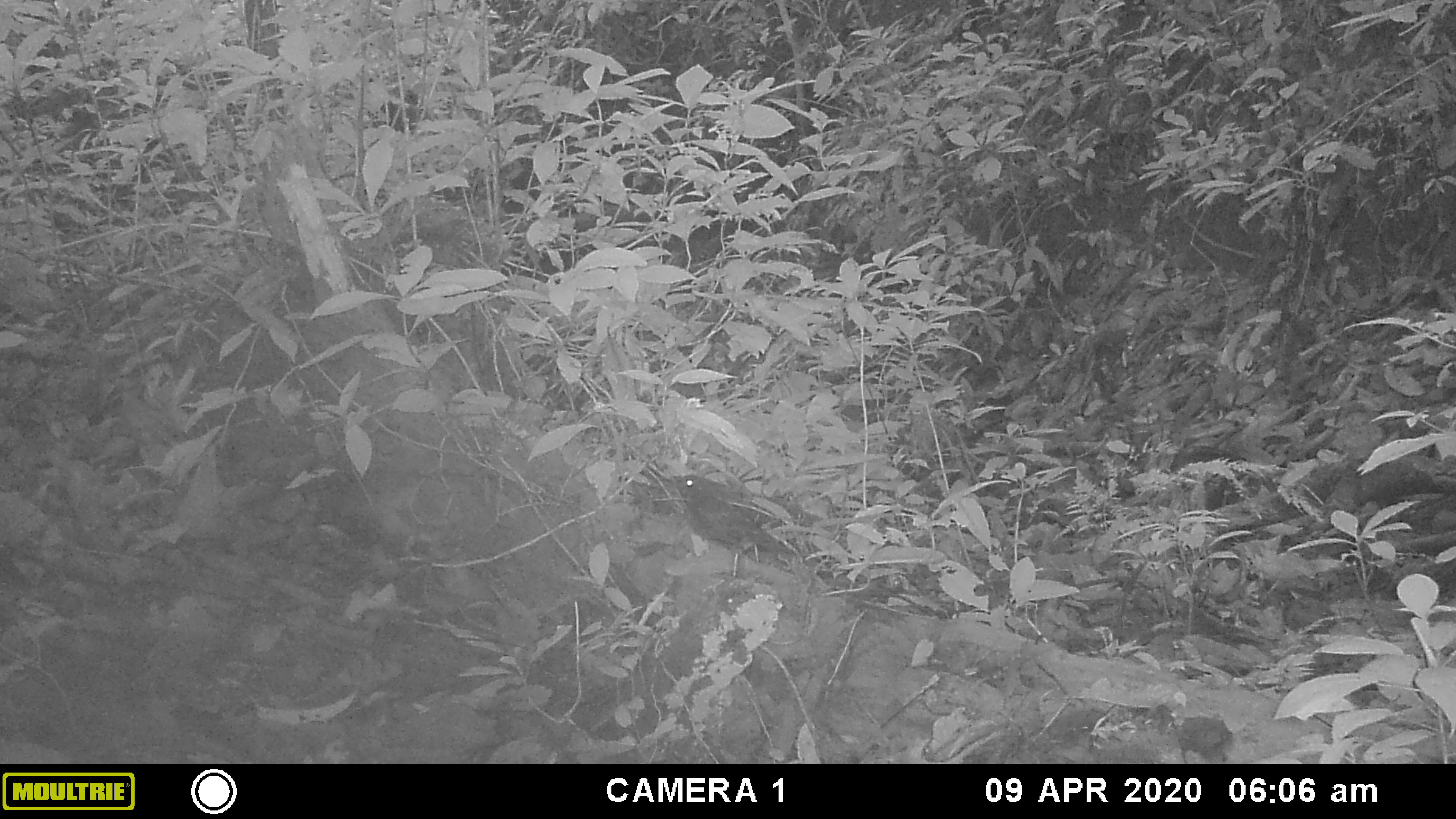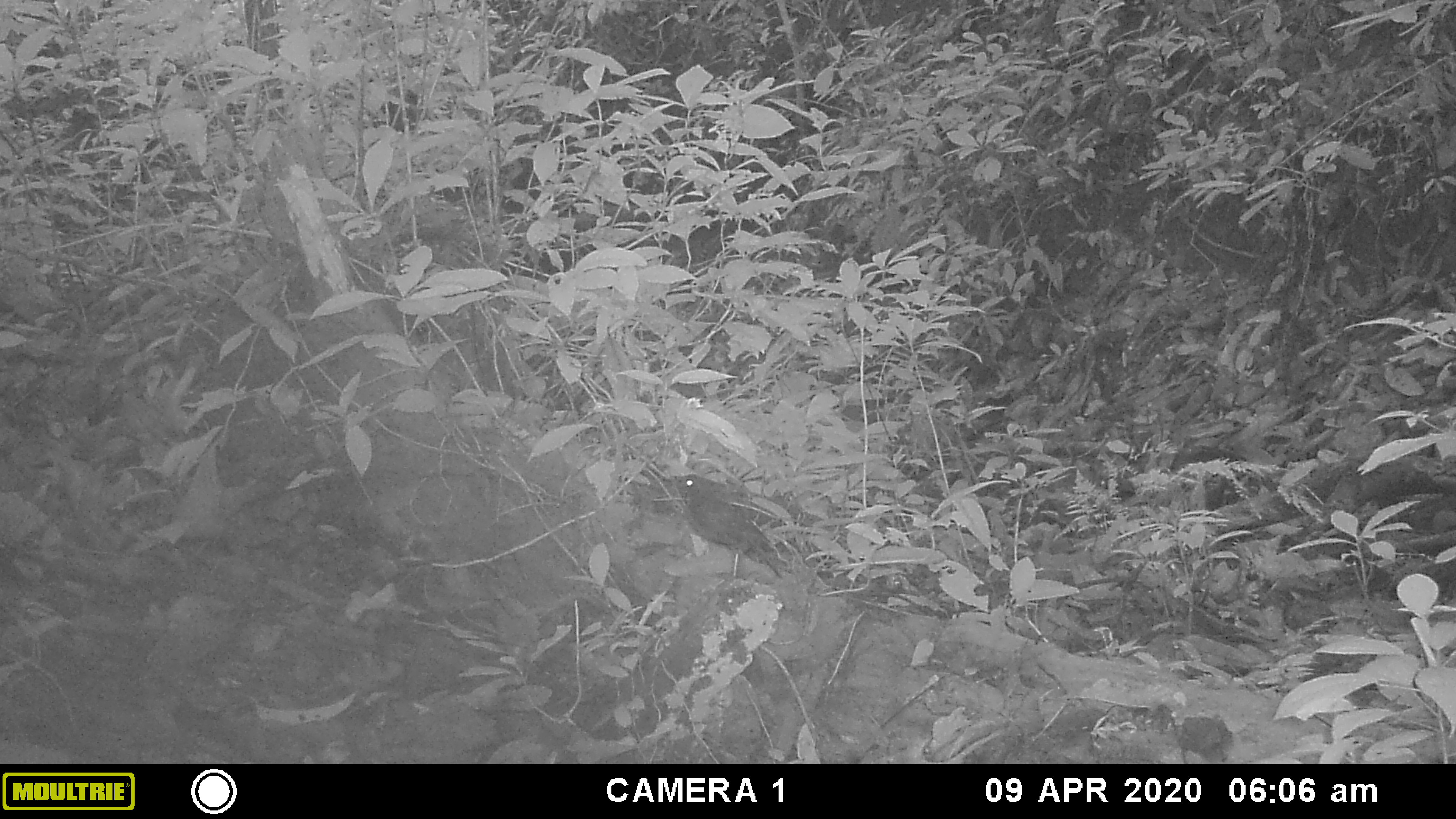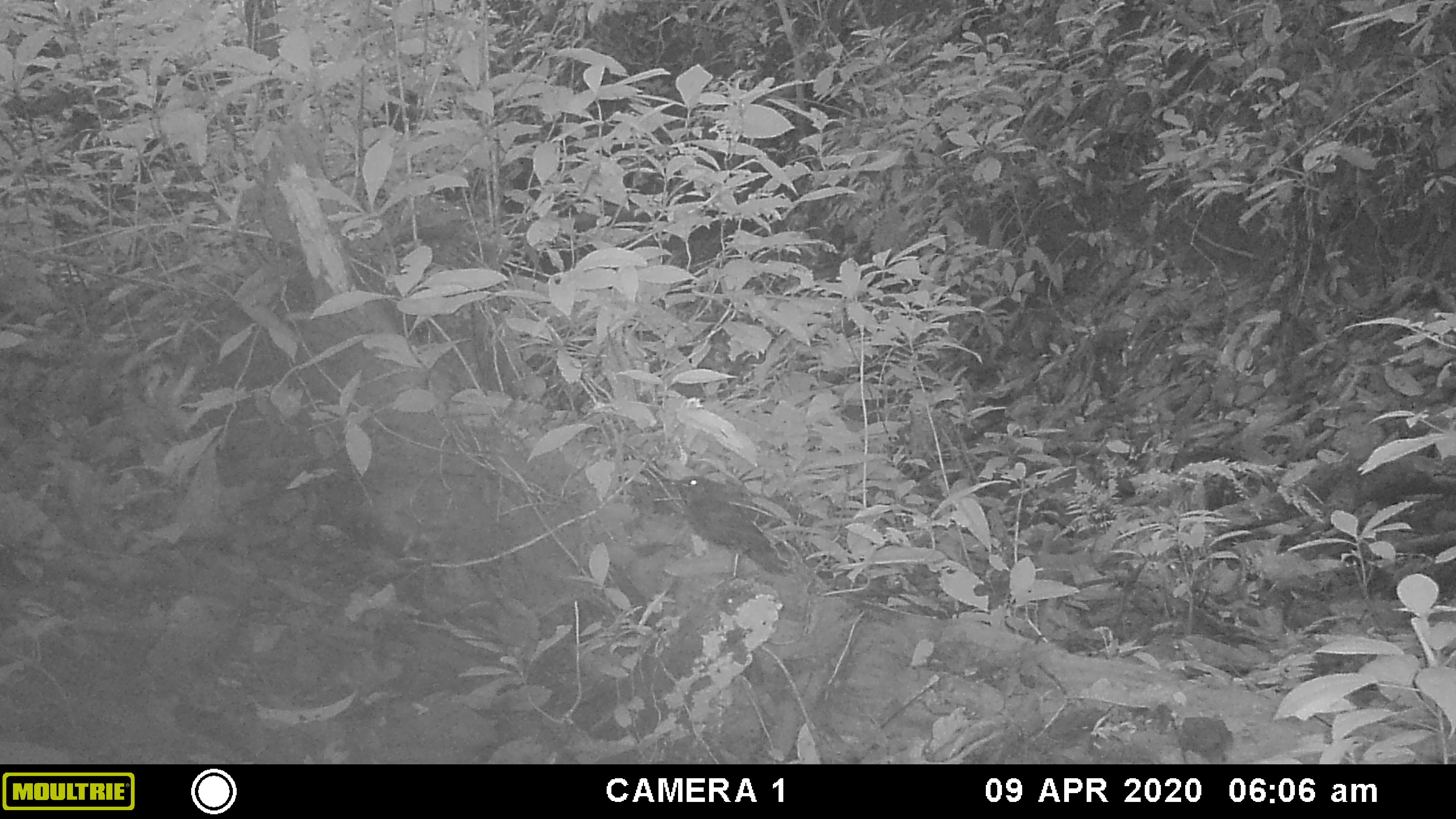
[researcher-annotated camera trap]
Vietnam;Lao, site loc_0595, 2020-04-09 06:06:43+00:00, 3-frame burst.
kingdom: Animalia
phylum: Chordata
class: Aves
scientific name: Aves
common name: bird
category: unidentified bird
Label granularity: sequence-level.